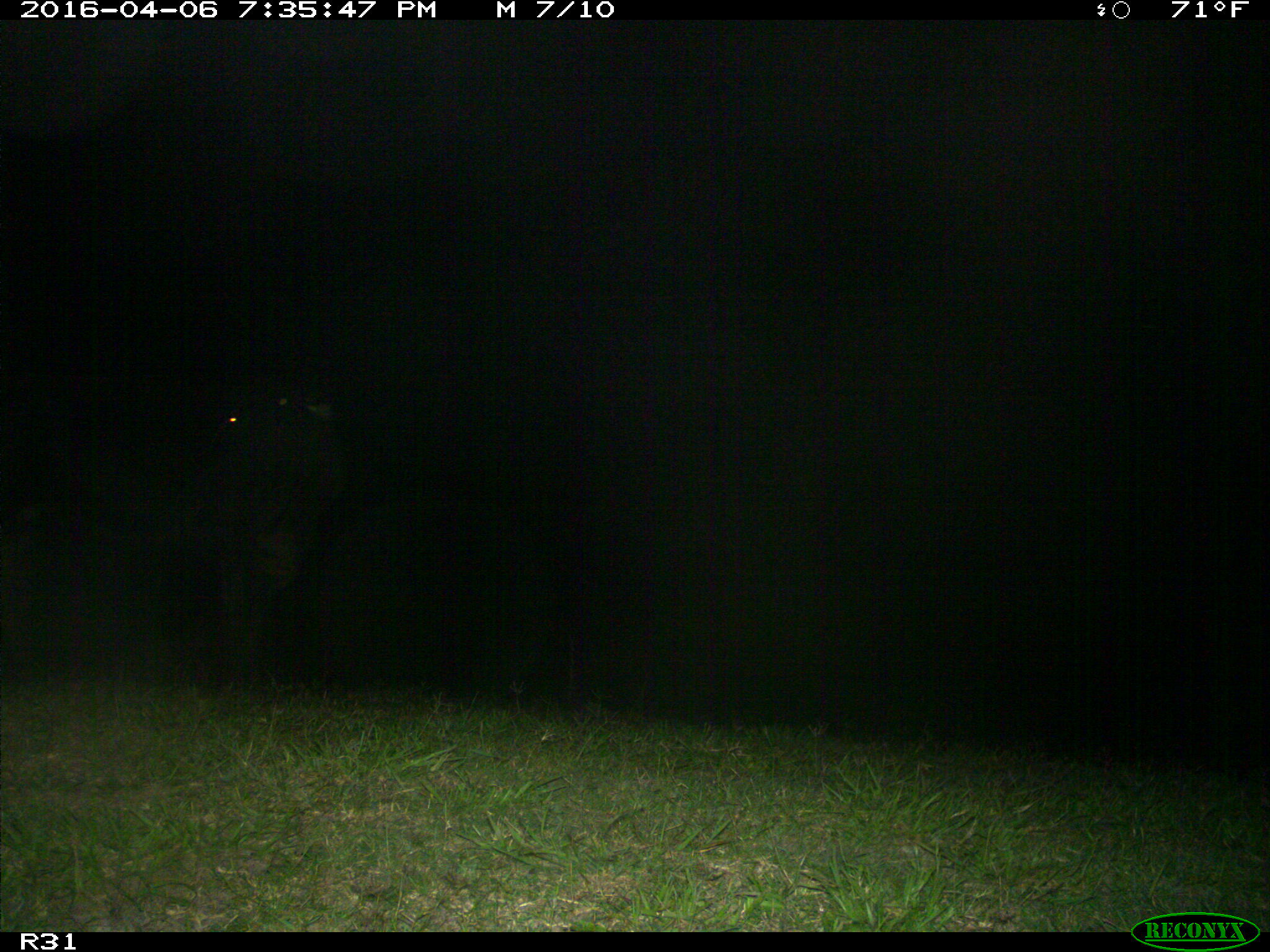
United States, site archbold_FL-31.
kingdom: Animalia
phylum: Chordata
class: Mammalia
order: Artiodactyla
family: Bovidae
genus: Bos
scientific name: Bos taurus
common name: domestic cow